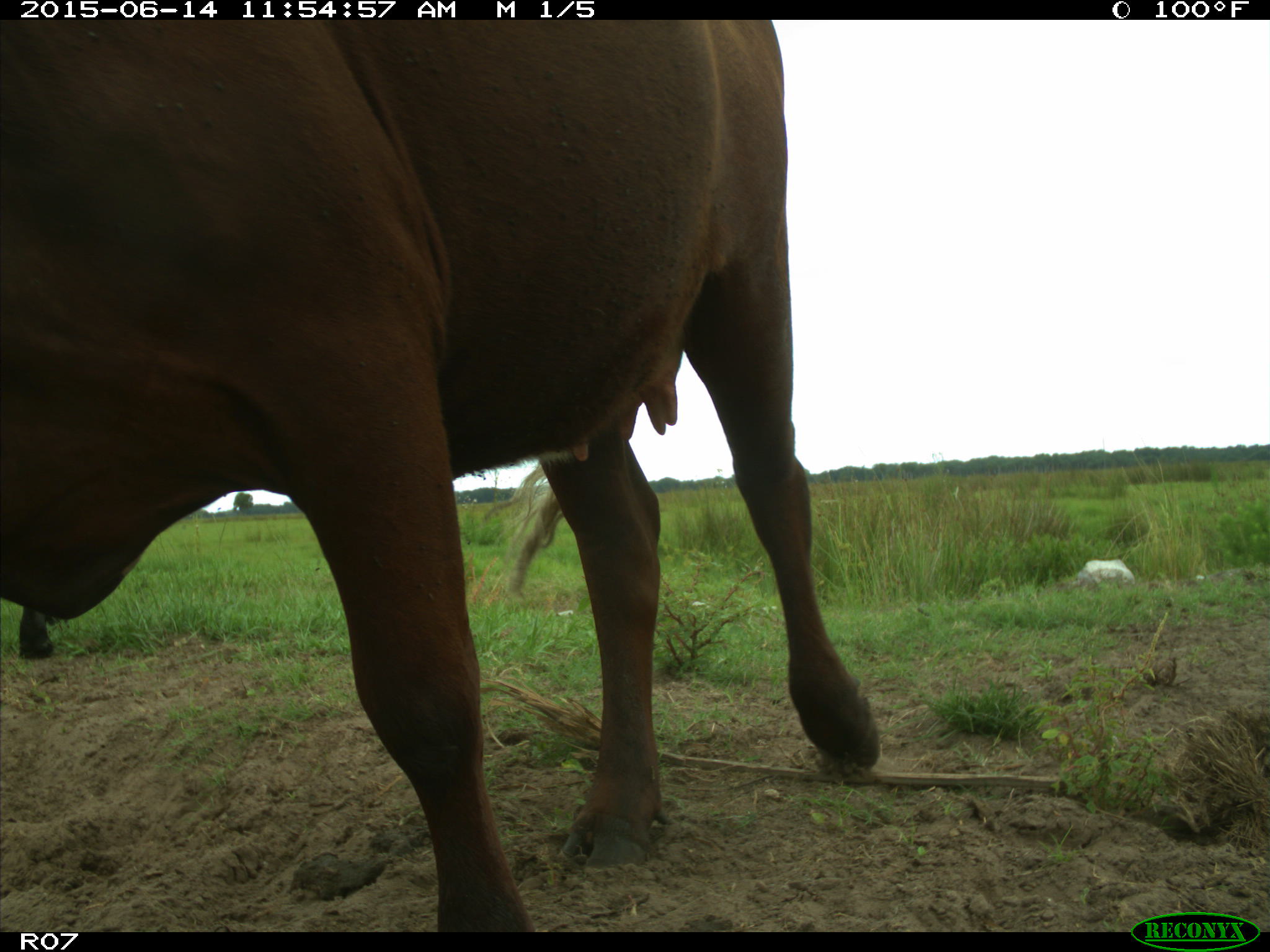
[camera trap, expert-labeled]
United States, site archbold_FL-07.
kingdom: Animalia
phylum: Chordata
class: Mammalia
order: Artiodactyla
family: Bovidae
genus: Bos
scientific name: Bos taurus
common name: domestic cow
Bos taurus (domestic cow).